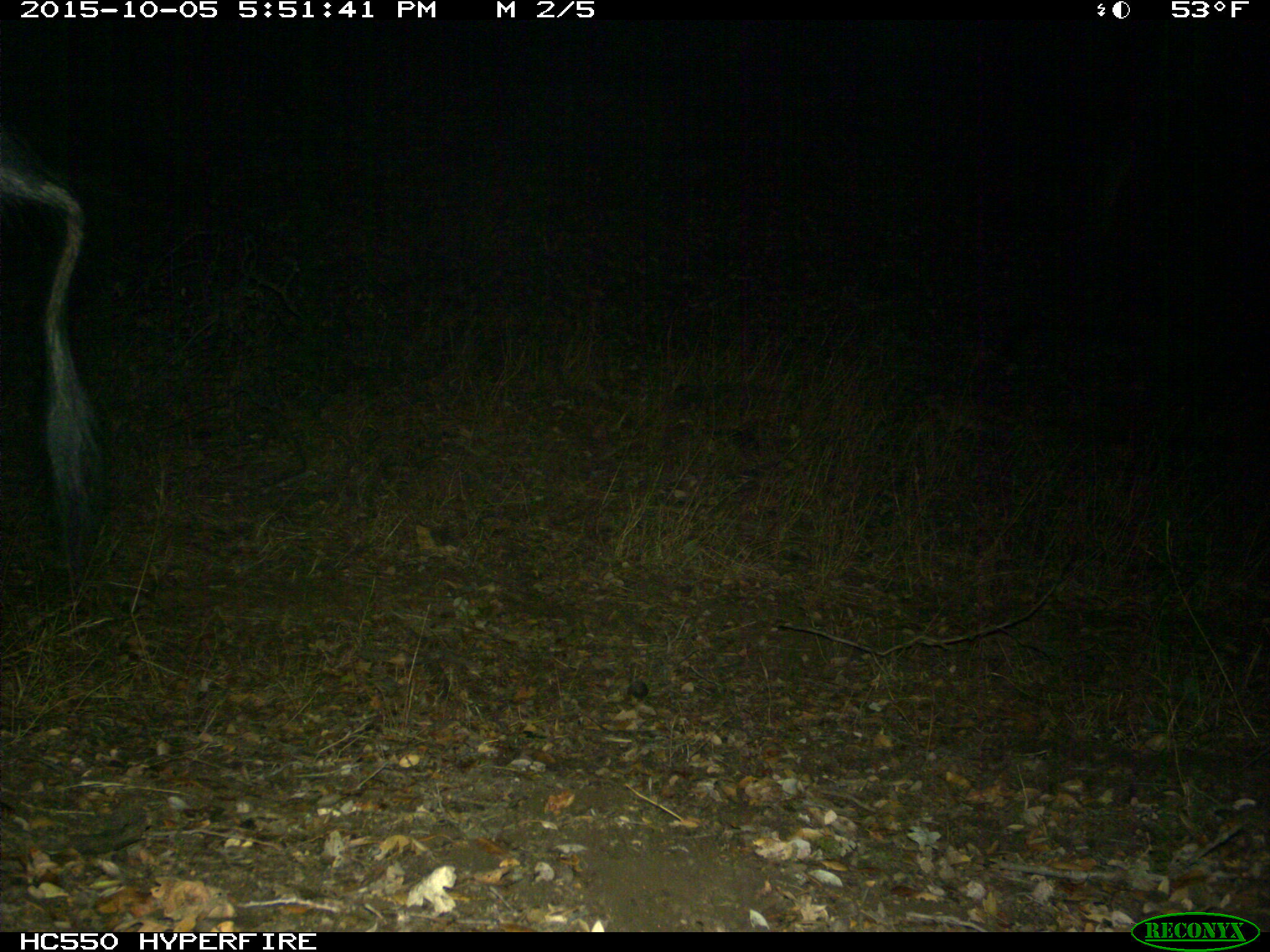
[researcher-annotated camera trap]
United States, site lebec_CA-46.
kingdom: Animalia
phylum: Chordata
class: Mammalia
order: Artiodactyla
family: Suidae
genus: Sus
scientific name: Sus scrofa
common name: wild boar